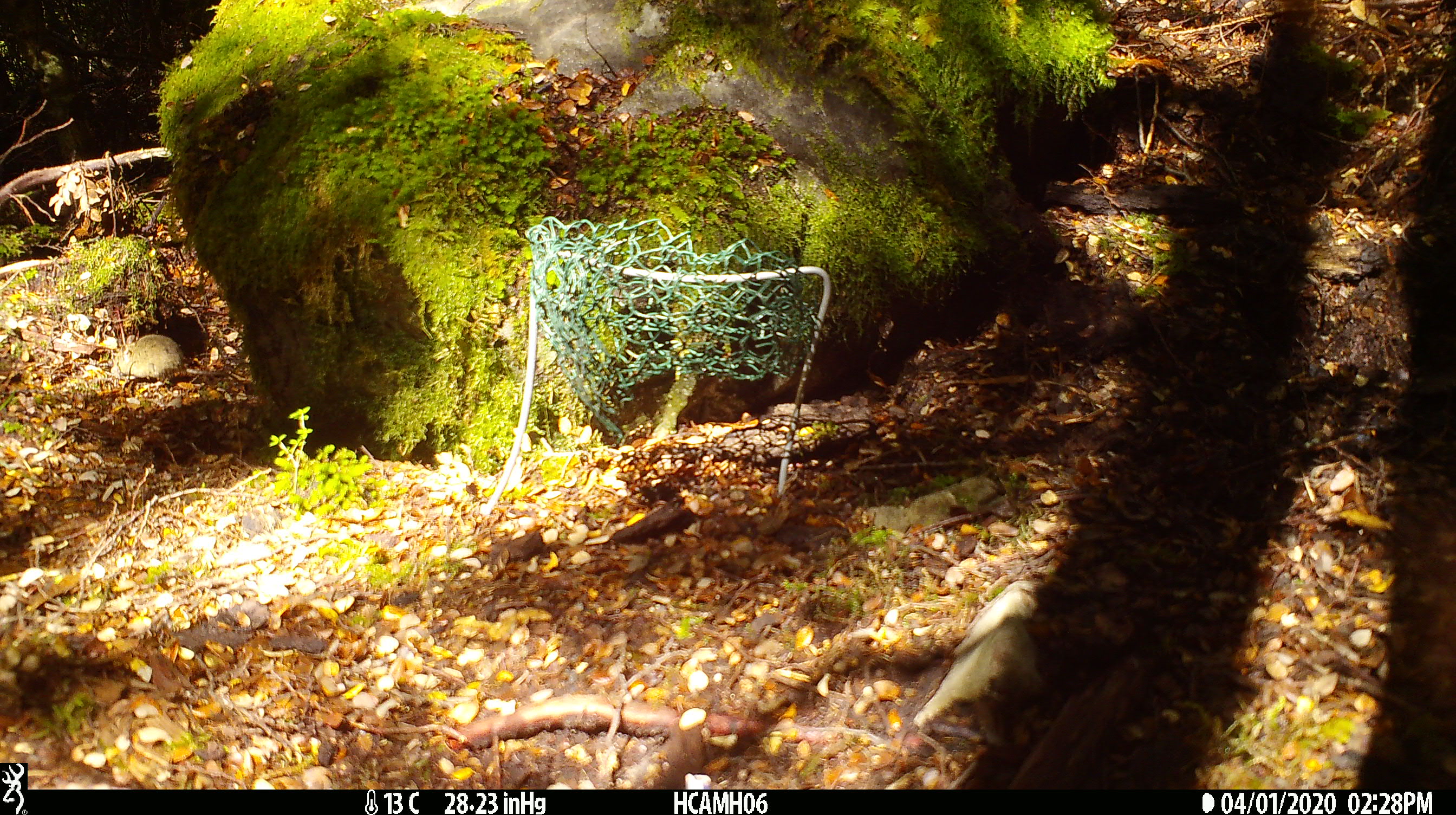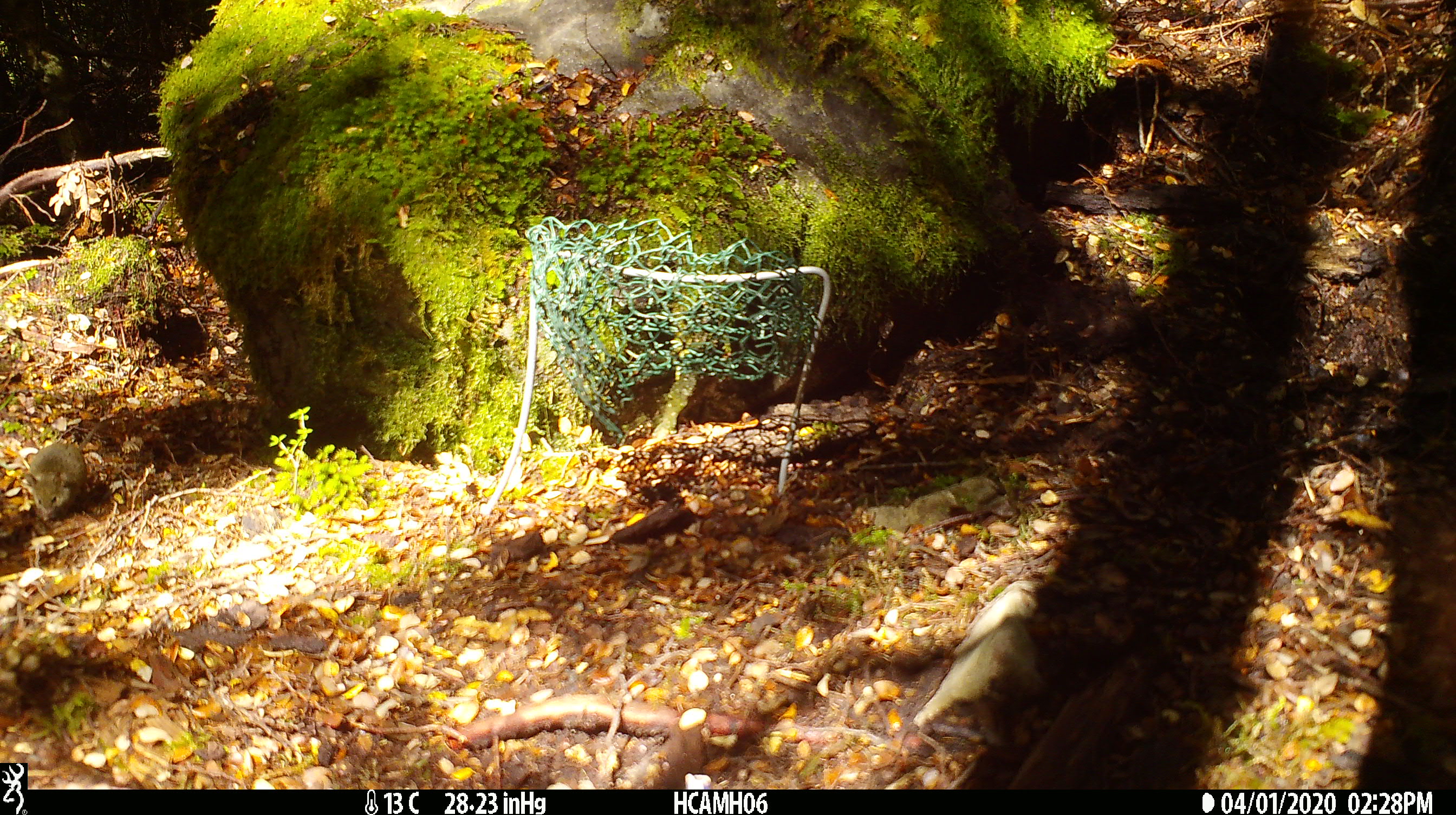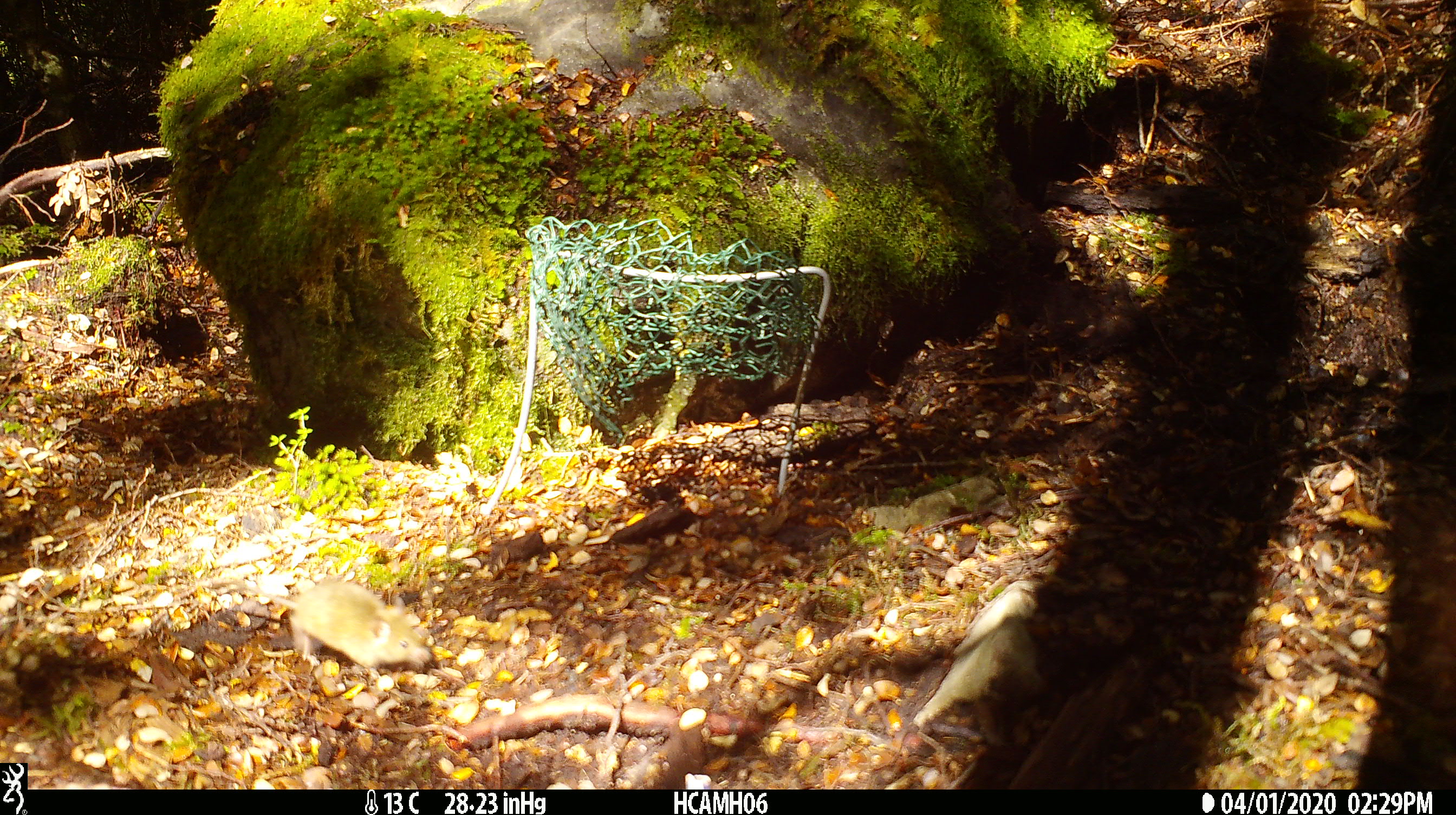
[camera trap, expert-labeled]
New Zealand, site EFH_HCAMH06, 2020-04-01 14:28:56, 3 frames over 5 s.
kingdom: Animalia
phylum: Chordata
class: Mammalia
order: Rodentia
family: Muridae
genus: Mus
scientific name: Mus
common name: mouse